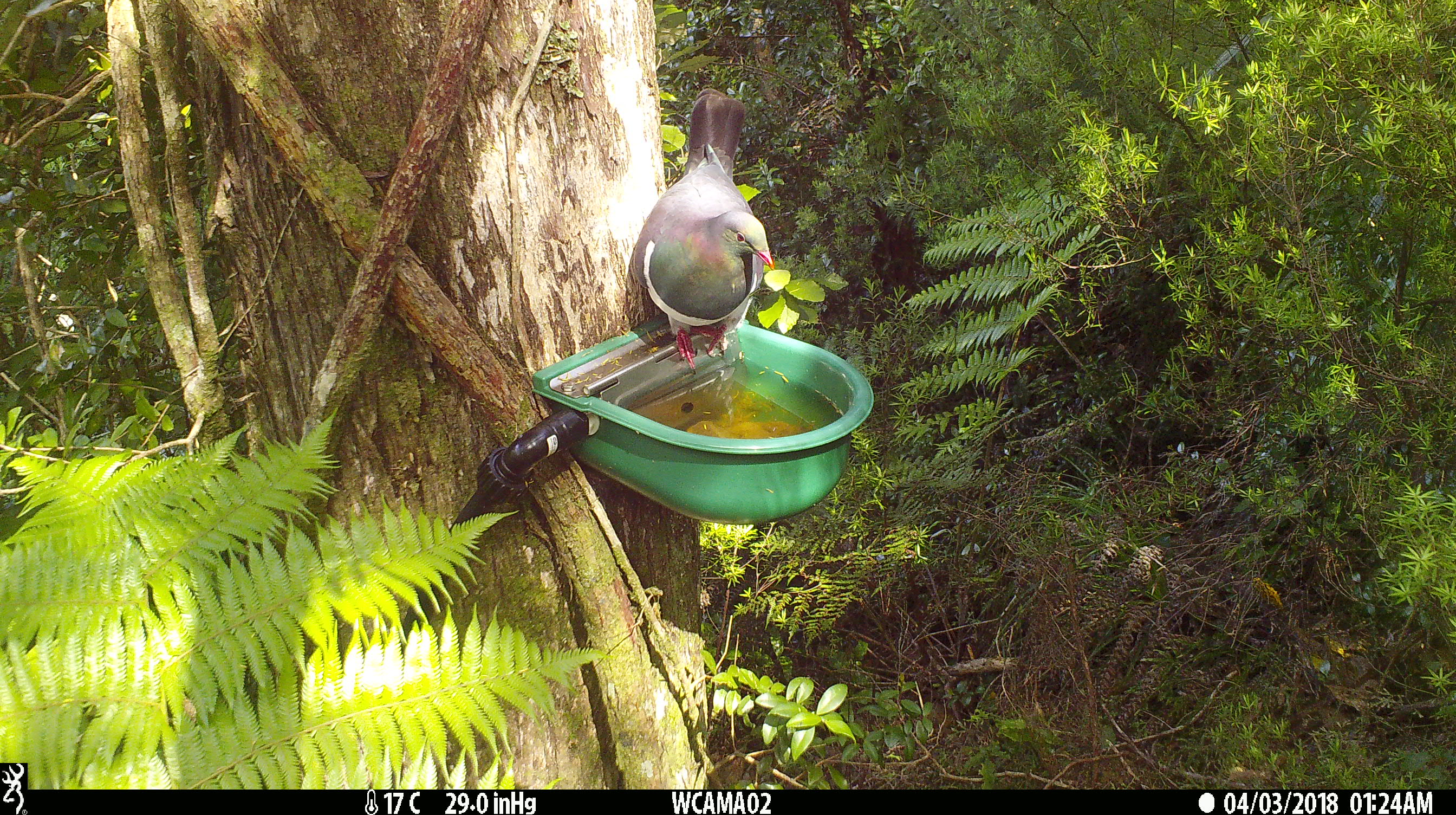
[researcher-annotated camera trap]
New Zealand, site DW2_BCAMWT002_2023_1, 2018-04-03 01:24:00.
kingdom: Animalia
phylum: Chordata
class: Aves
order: Columbiformes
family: Columbidae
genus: Hemiphaga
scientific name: Hemiphaga novaeseelandiae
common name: new zealand pigeon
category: kereru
Kereru (new zealand pigeon) (Hemiphaga novaeseelandiae).